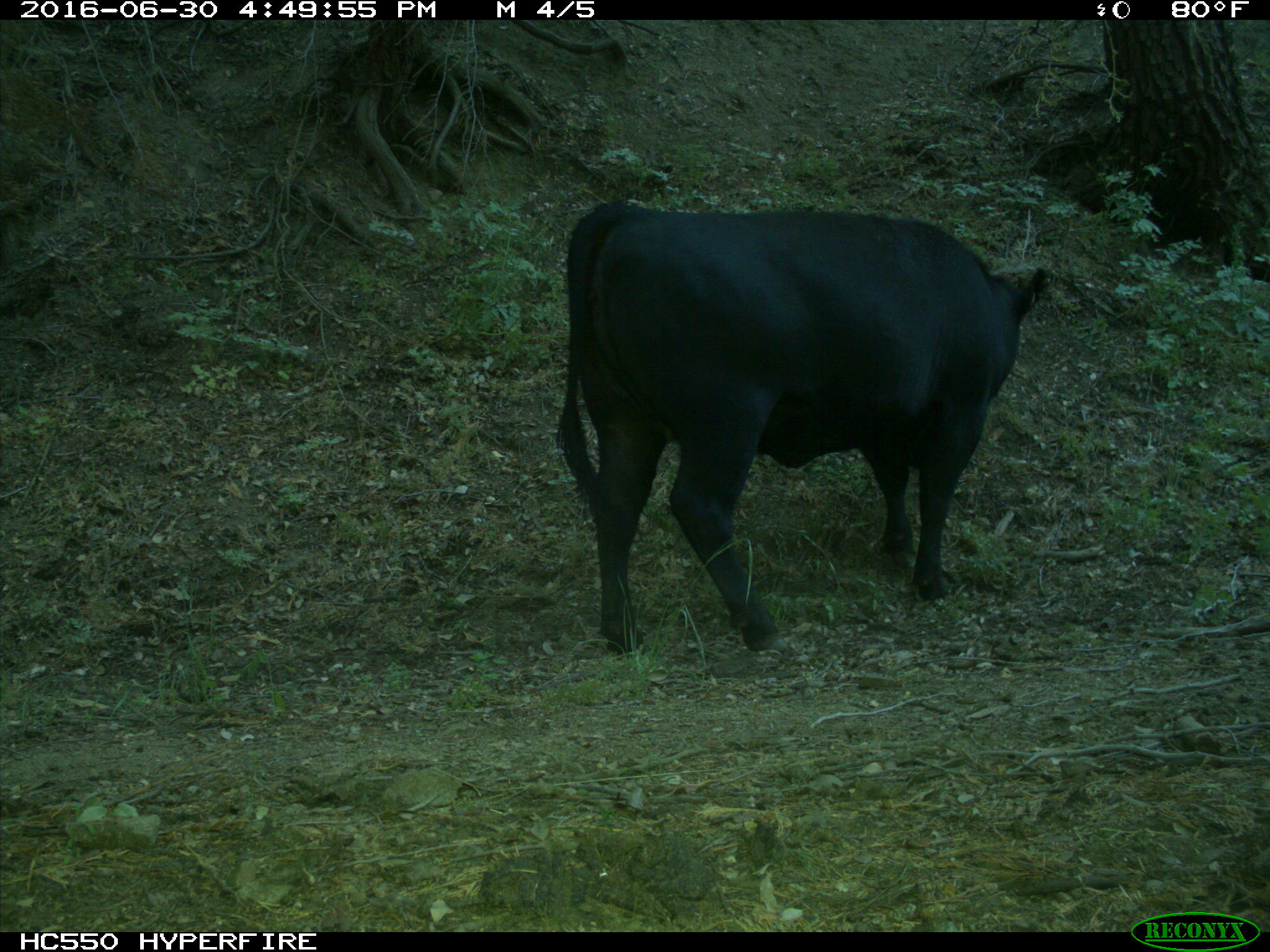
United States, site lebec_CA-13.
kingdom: Animalia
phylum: Chordata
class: Mammalia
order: Artiodactyla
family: Bovidae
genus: Bos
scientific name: Bos taurus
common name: domestic cow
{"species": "Bos taurus (domestic cow)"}